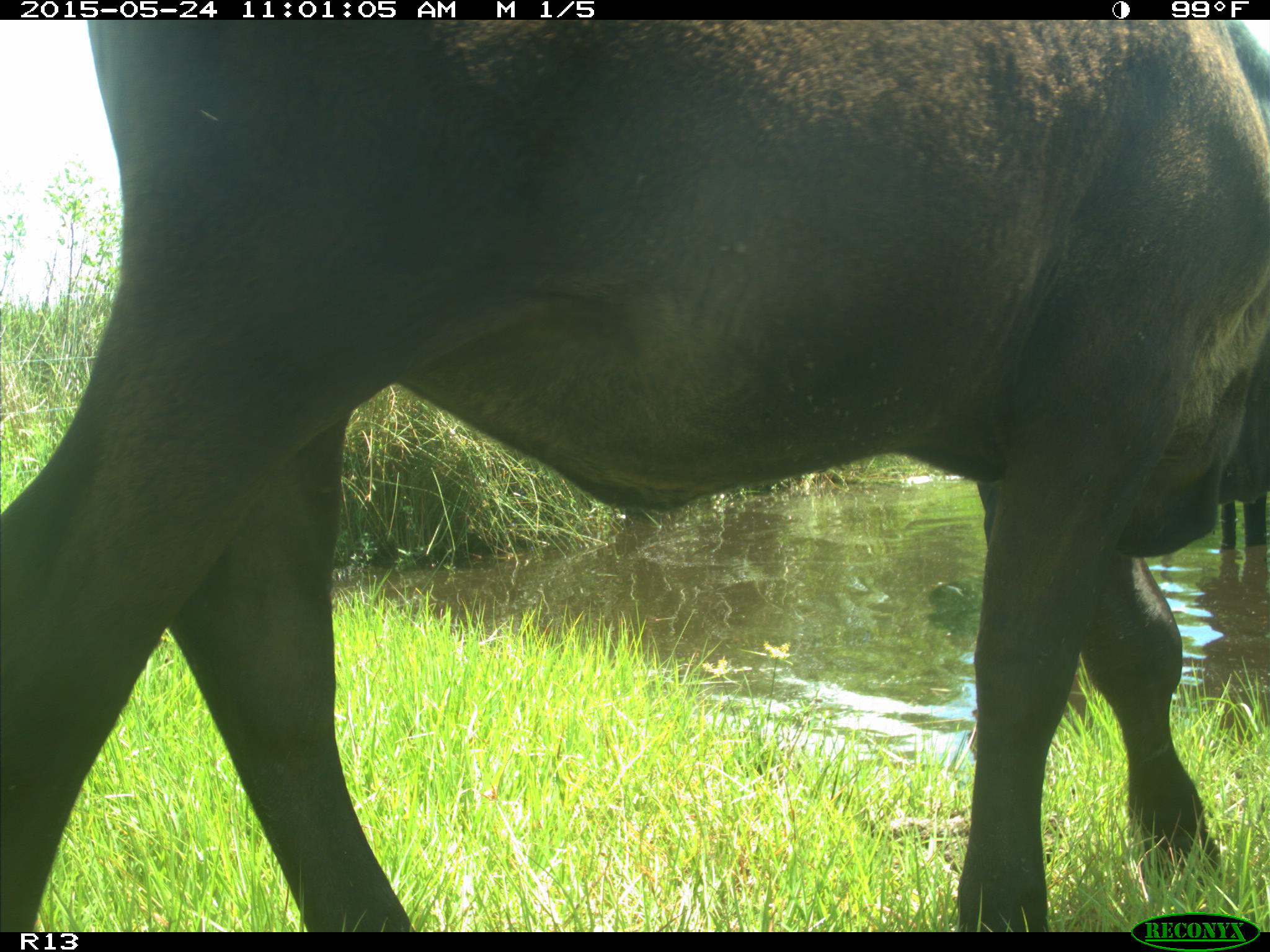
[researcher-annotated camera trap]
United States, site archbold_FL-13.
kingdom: Animalia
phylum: Chordata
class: Mammalia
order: Artiodactyla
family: Bovidae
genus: Bos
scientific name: Bos taurus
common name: domestic cow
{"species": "Bos taurus (domestic cow)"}